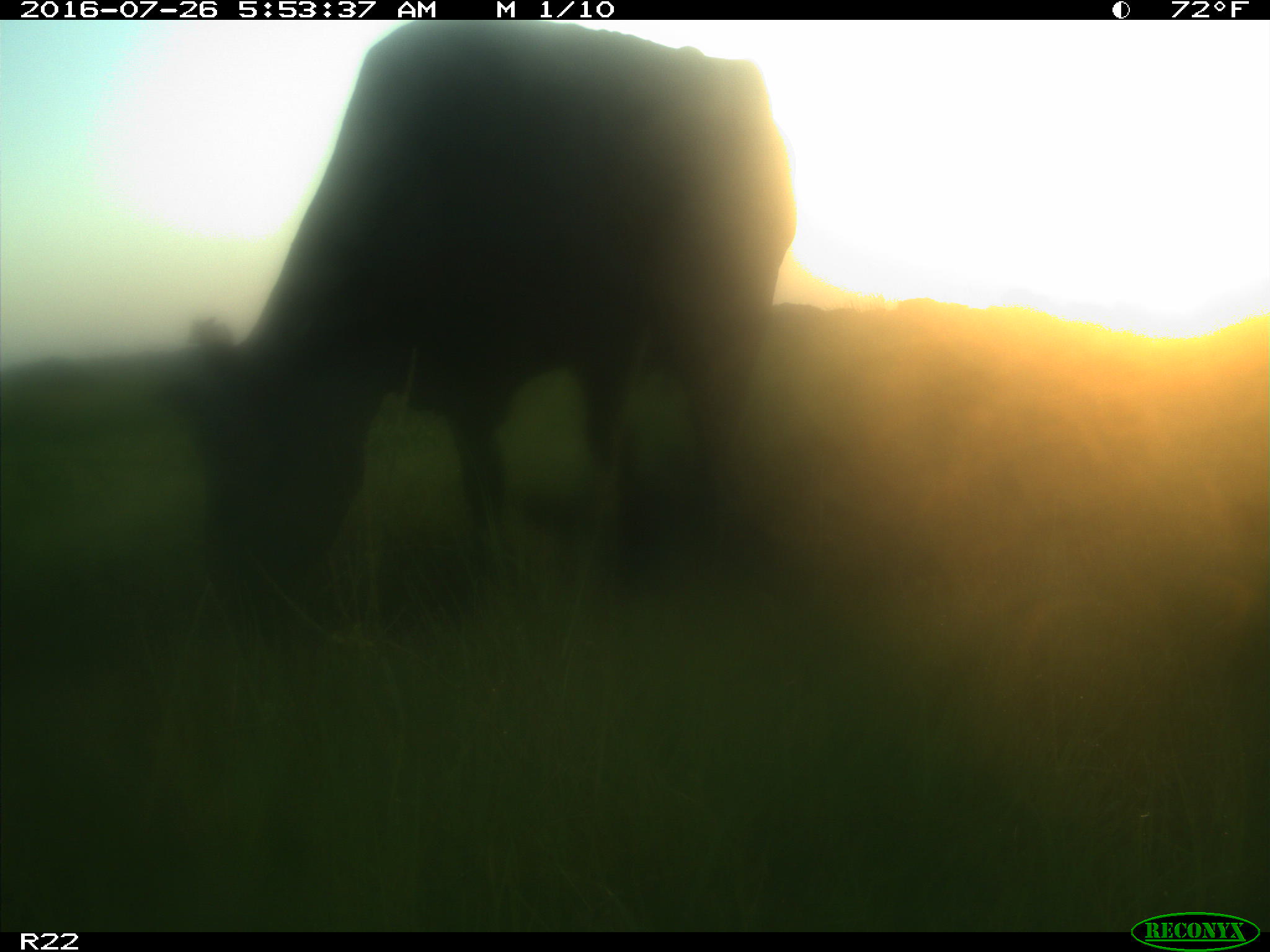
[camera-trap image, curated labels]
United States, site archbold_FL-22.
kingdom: Animalia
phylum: Chordata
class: Mammalia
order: Artiodactyla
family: Bovidae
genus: Bos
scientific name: Bos taurus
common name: domestic cow